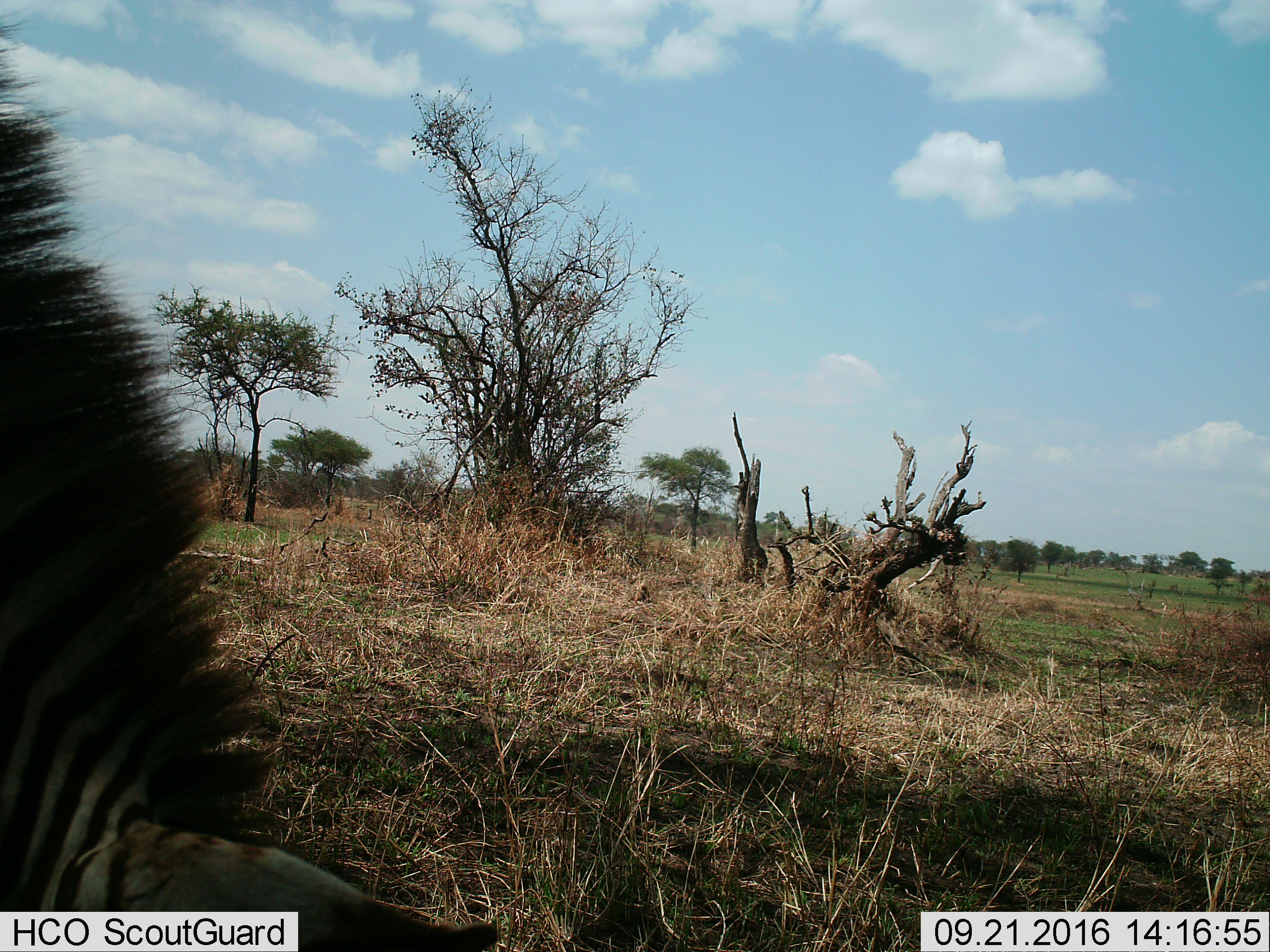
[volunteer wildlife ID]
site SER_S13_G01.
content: unidentified animal